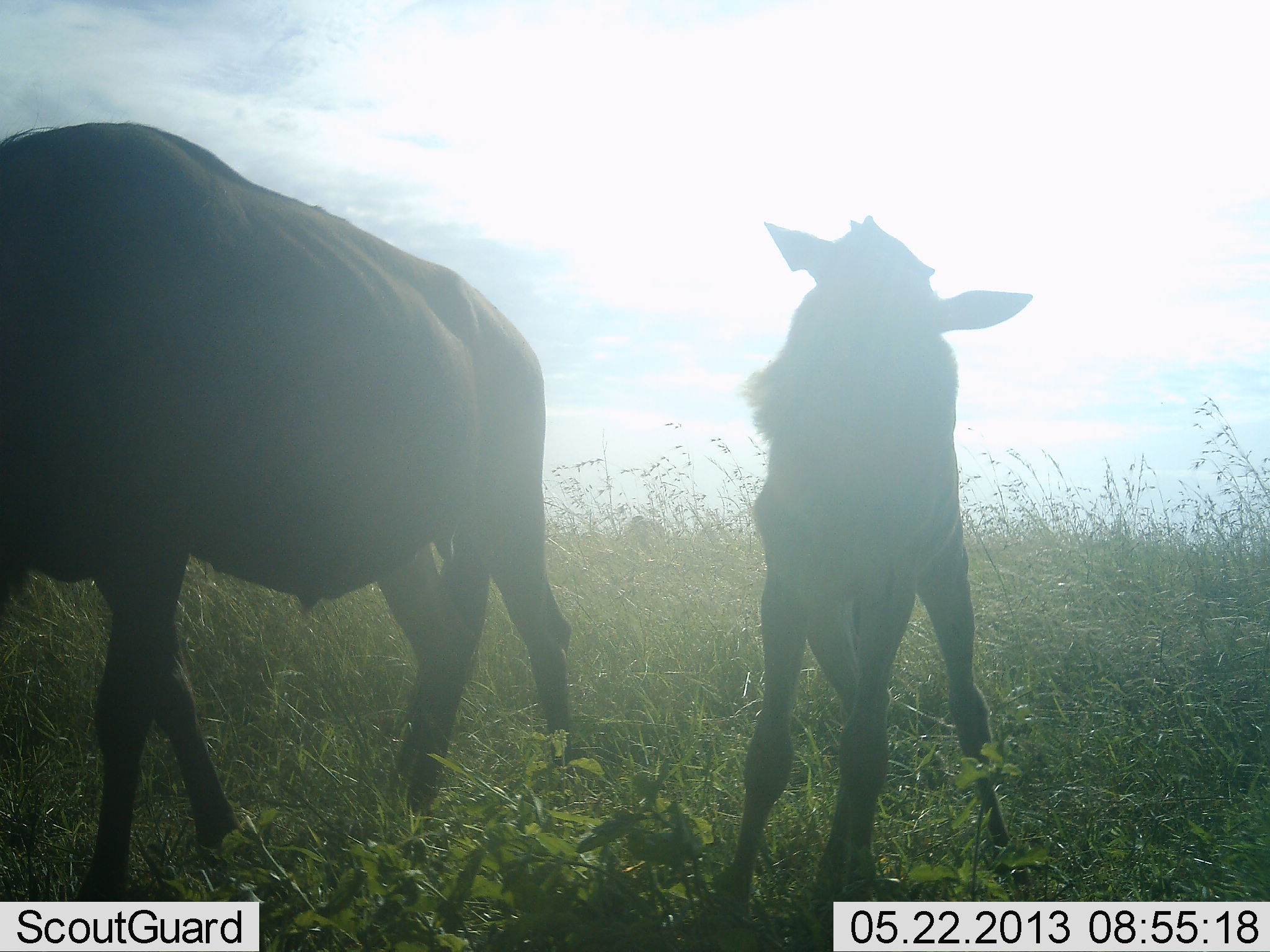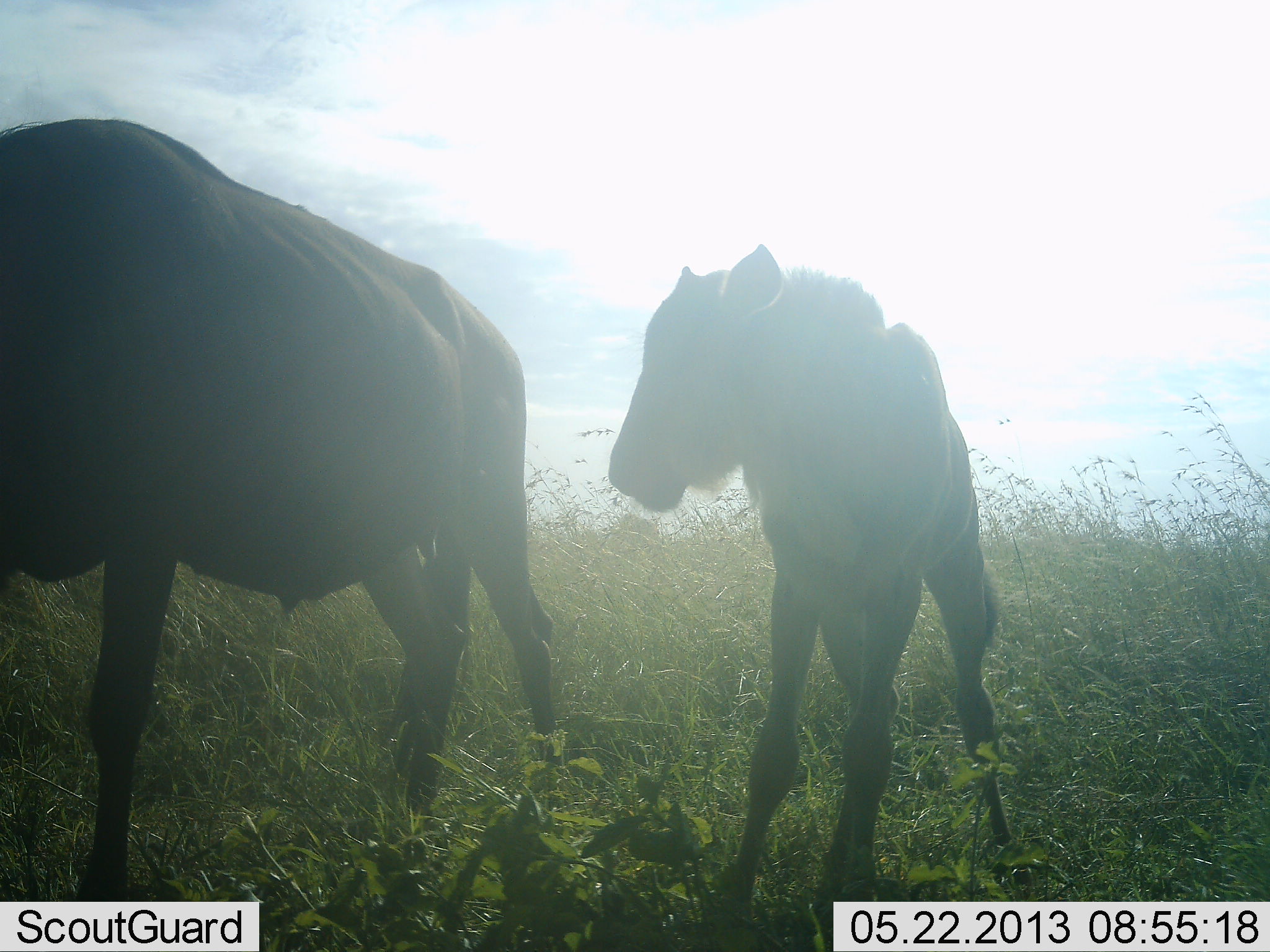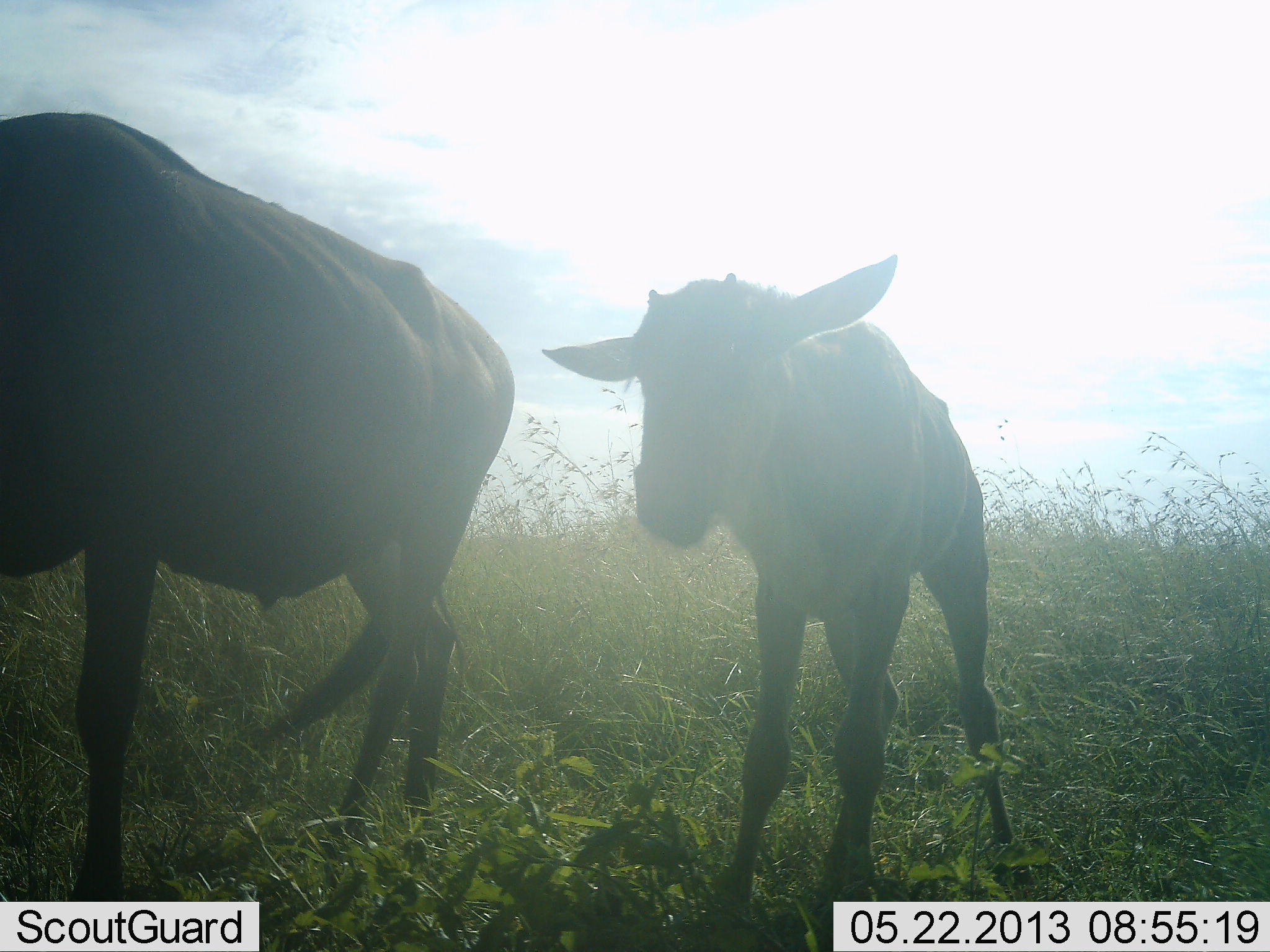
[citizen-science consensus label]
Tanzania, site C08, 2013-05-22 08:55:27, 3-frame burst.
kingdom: Animalia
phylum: Chordata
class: Mammalia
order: Artiodactyla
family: Bovidae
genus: Connochaetes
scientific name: Connochaetes taurinus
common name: blue wildebeest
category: wildebeest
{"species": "wildebeest (blue wildebeest) (Connochaetes taurinus)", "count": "2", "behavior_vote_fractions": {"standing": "100%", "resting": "0%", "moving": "0%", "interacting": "0%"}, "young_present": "100%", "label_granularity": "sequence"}